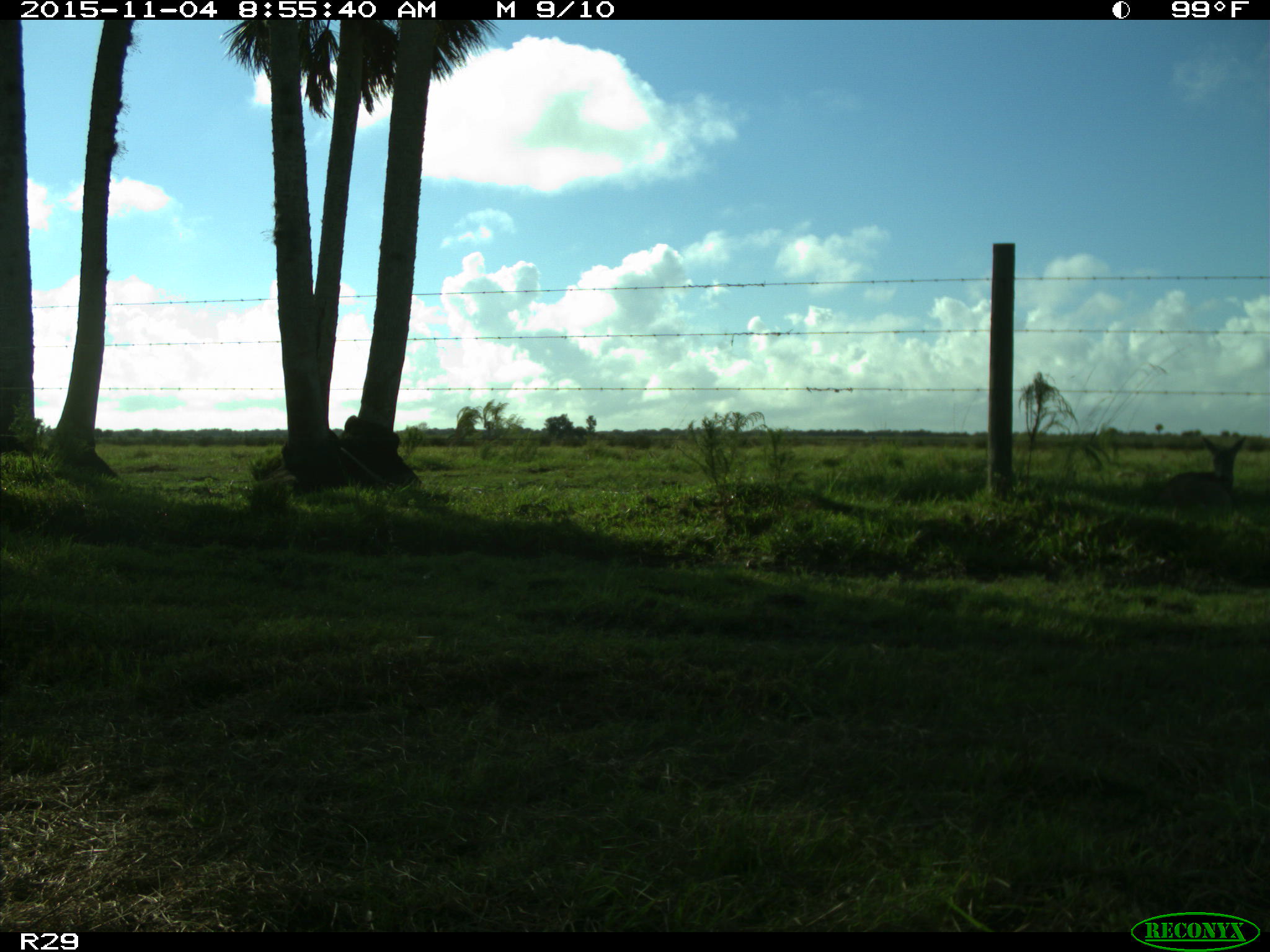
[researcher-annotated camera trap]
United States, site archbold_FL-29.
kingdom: Animalia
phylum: Chordata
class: Mammalia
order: Artiodactyla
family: Cervidae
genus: Odocoileus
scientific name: Odocoileus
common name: deer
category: unidentified deer